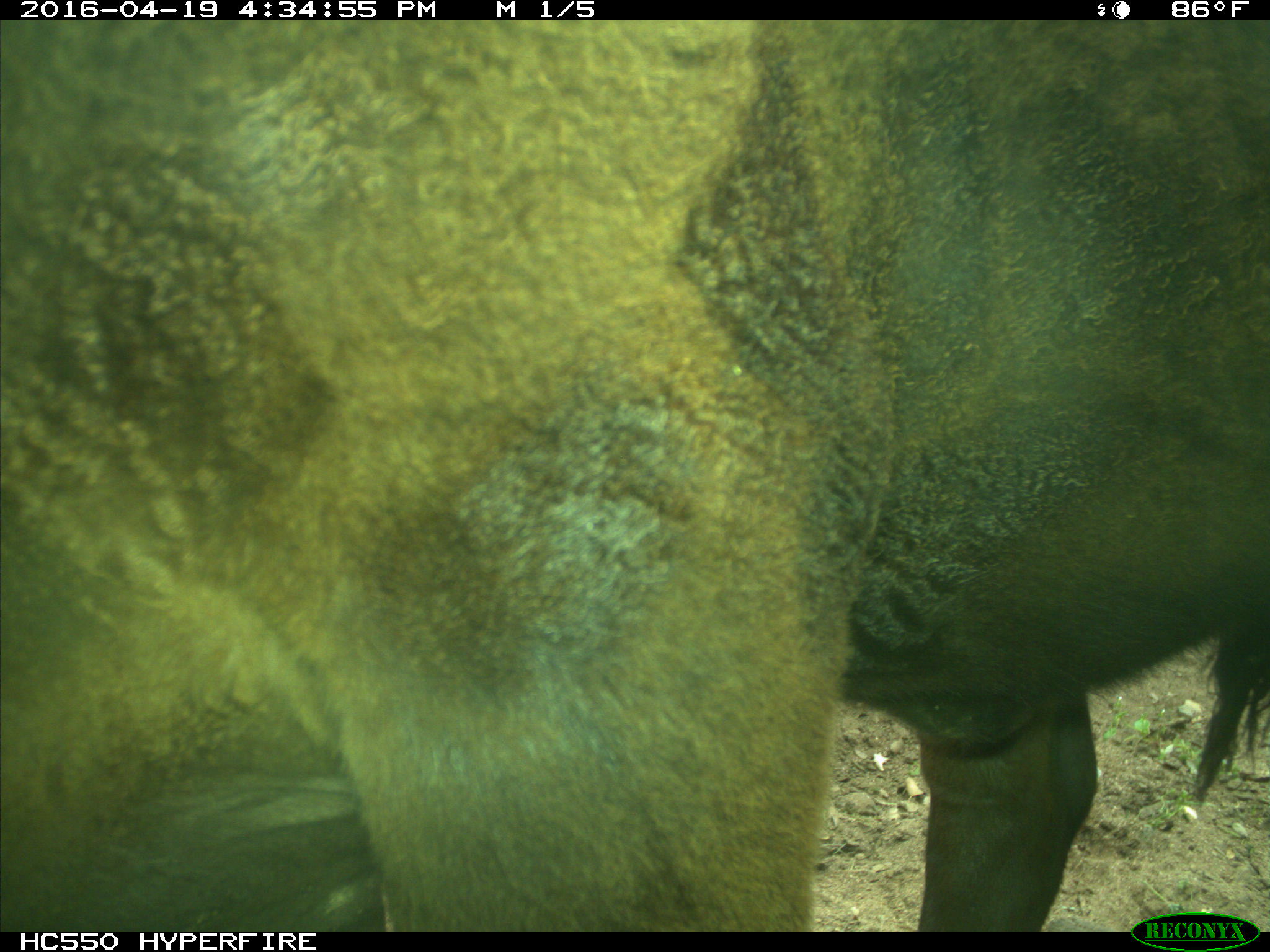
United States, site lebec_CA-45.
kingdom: Animalia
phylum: Chordata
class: Mammalia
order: Artiodactyla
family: Bovidae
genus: Bos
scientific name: Bos taurus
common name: domestic cow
Bos taurus (domestic cow).